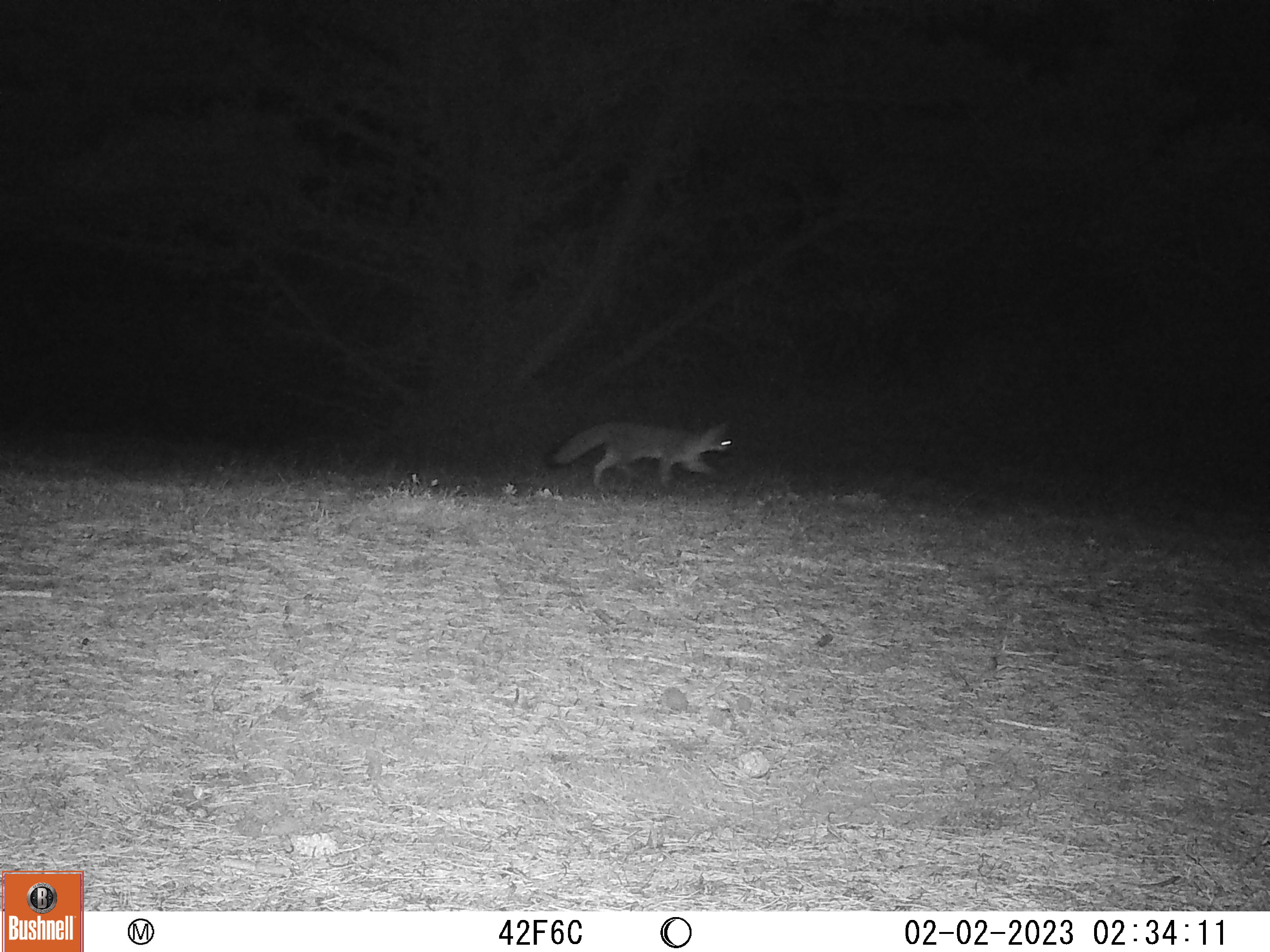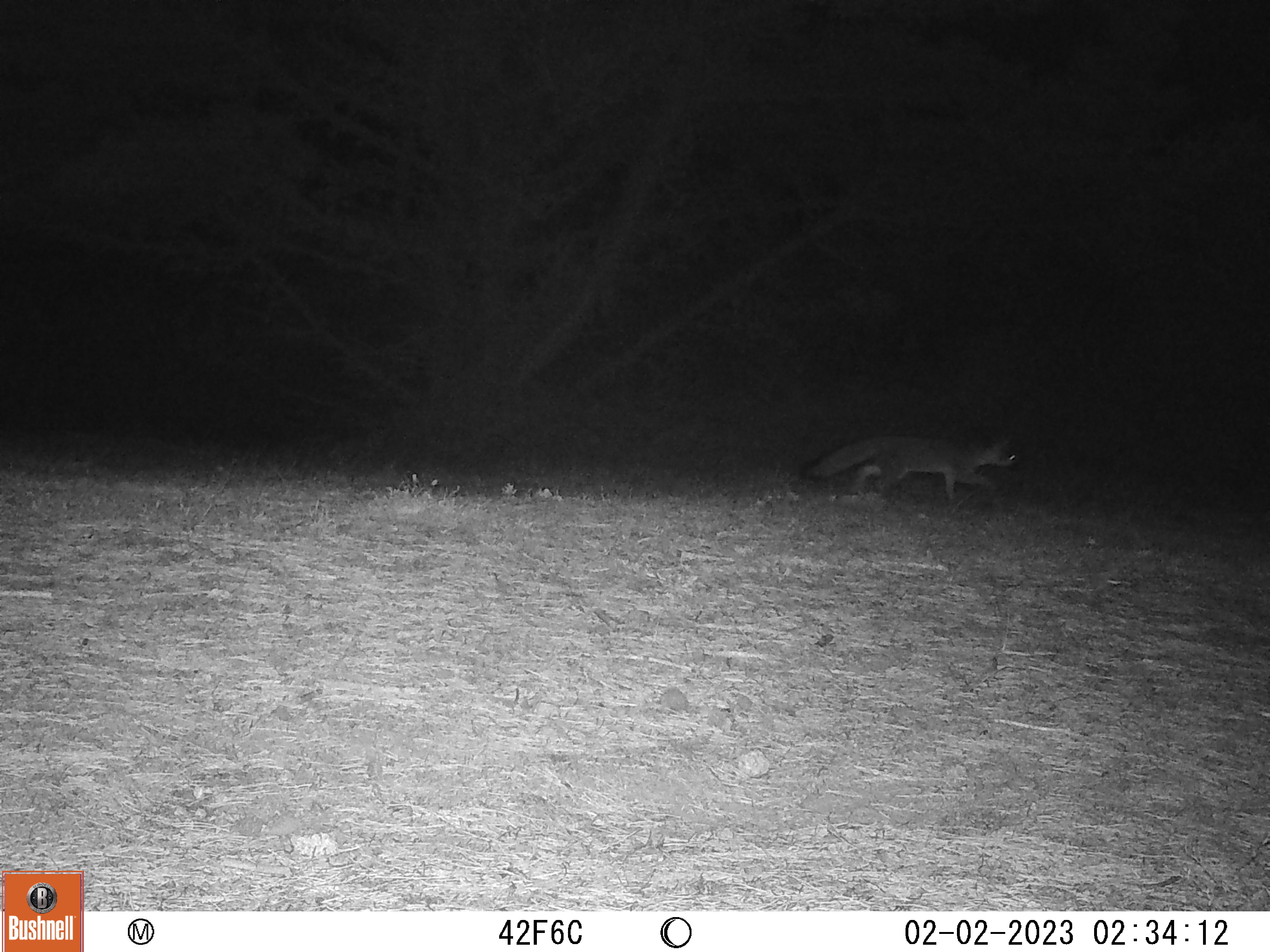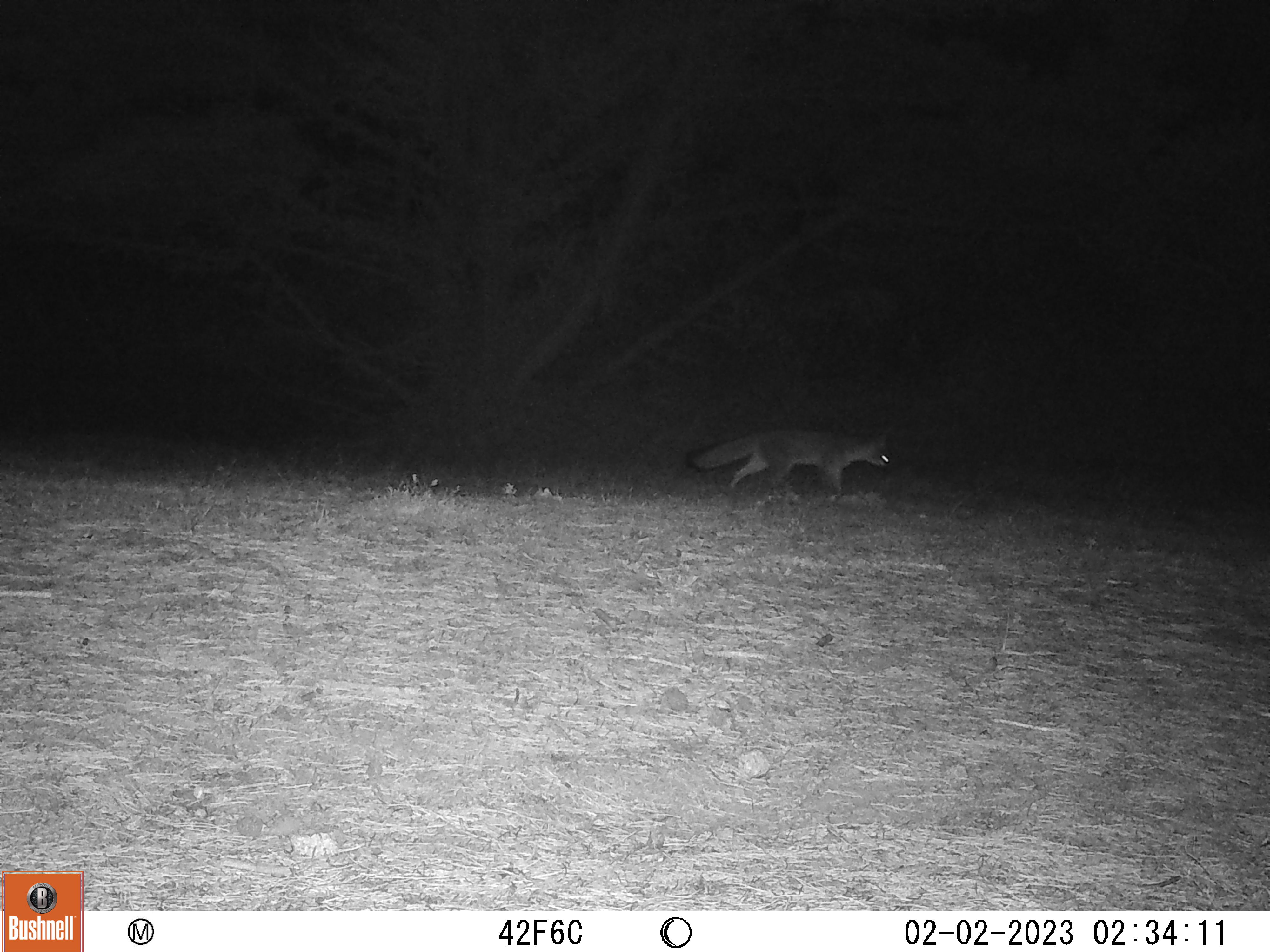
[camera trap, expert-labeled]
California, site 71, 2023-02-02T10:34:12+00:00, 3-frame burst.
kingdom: Animalia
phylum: Chordata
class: Mammalia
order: Carnivora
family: Canidae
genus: Urocyon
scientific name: Urocyon cinereoargenteus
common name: gray fox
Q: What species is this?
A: Gray fox (Urocyon cinereoargenteus).